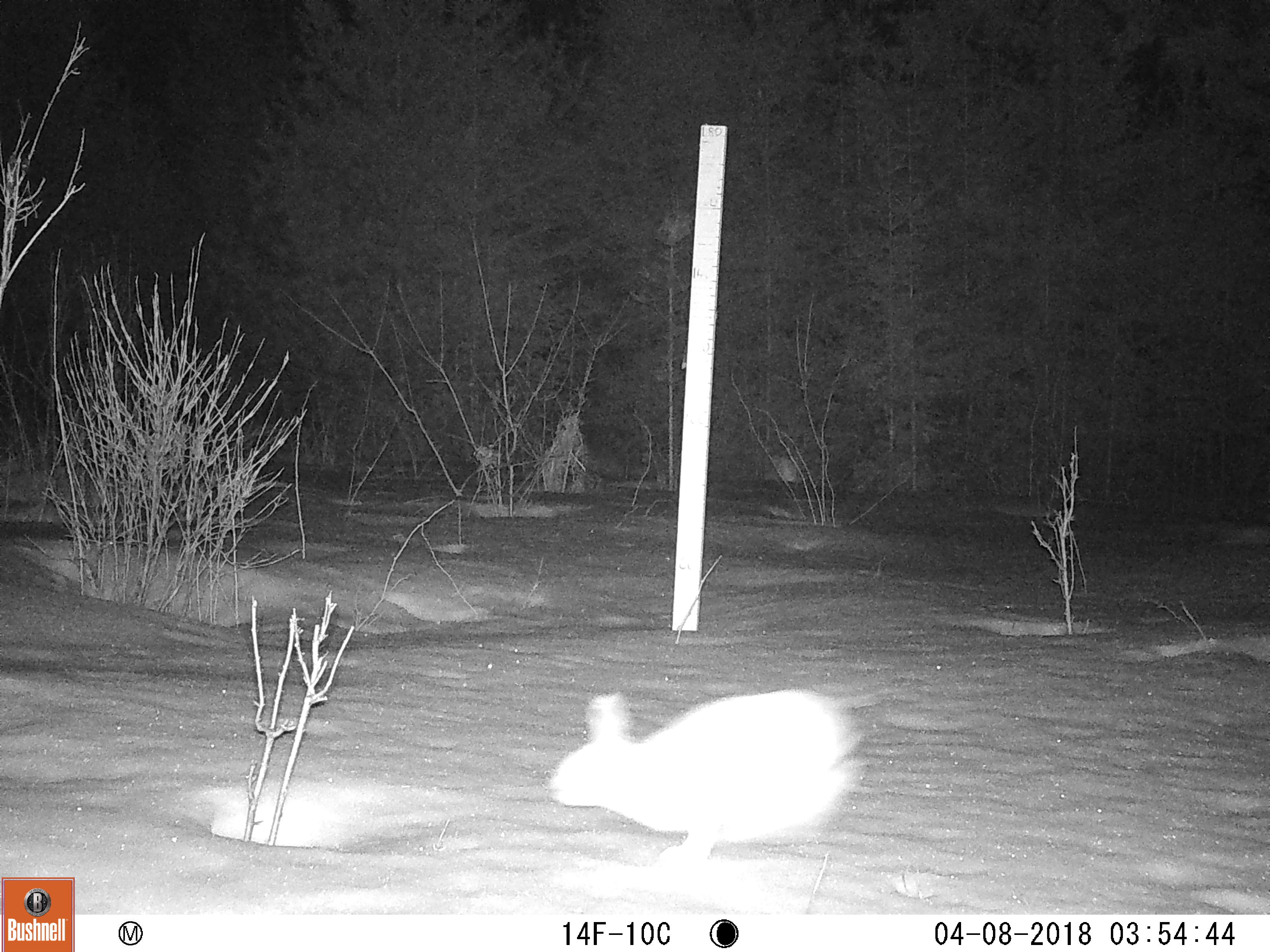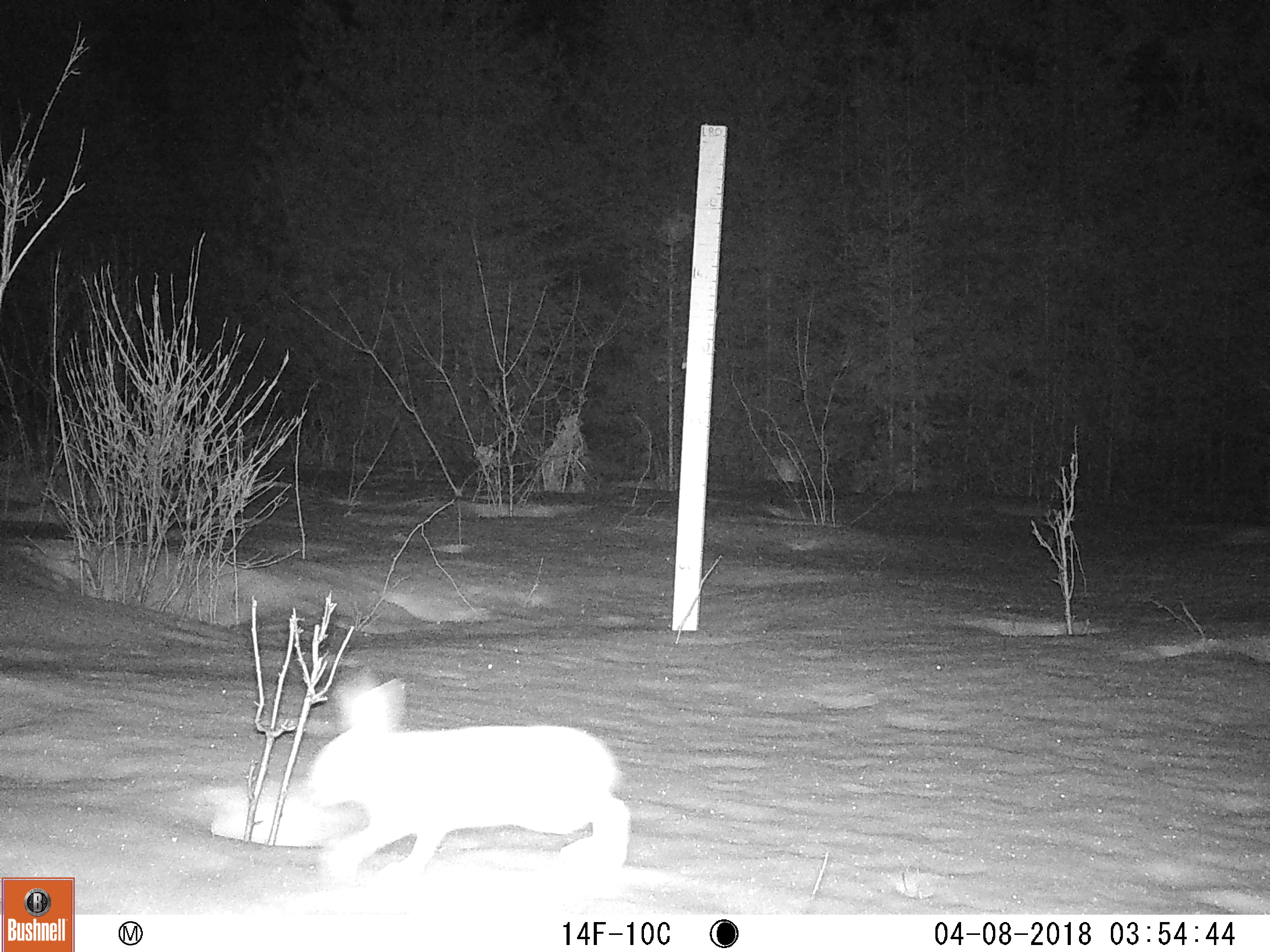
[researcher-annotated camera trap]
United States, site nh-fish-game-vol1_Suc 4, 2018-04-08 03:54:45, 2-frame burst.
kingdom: Animalia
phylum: Chordata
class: Mammalia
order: Lagomorpha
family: Leporidae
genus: Lepus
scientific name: Lepus americanus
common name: snowshoe hare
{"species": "snowshoe hare (Lepus americanus)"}